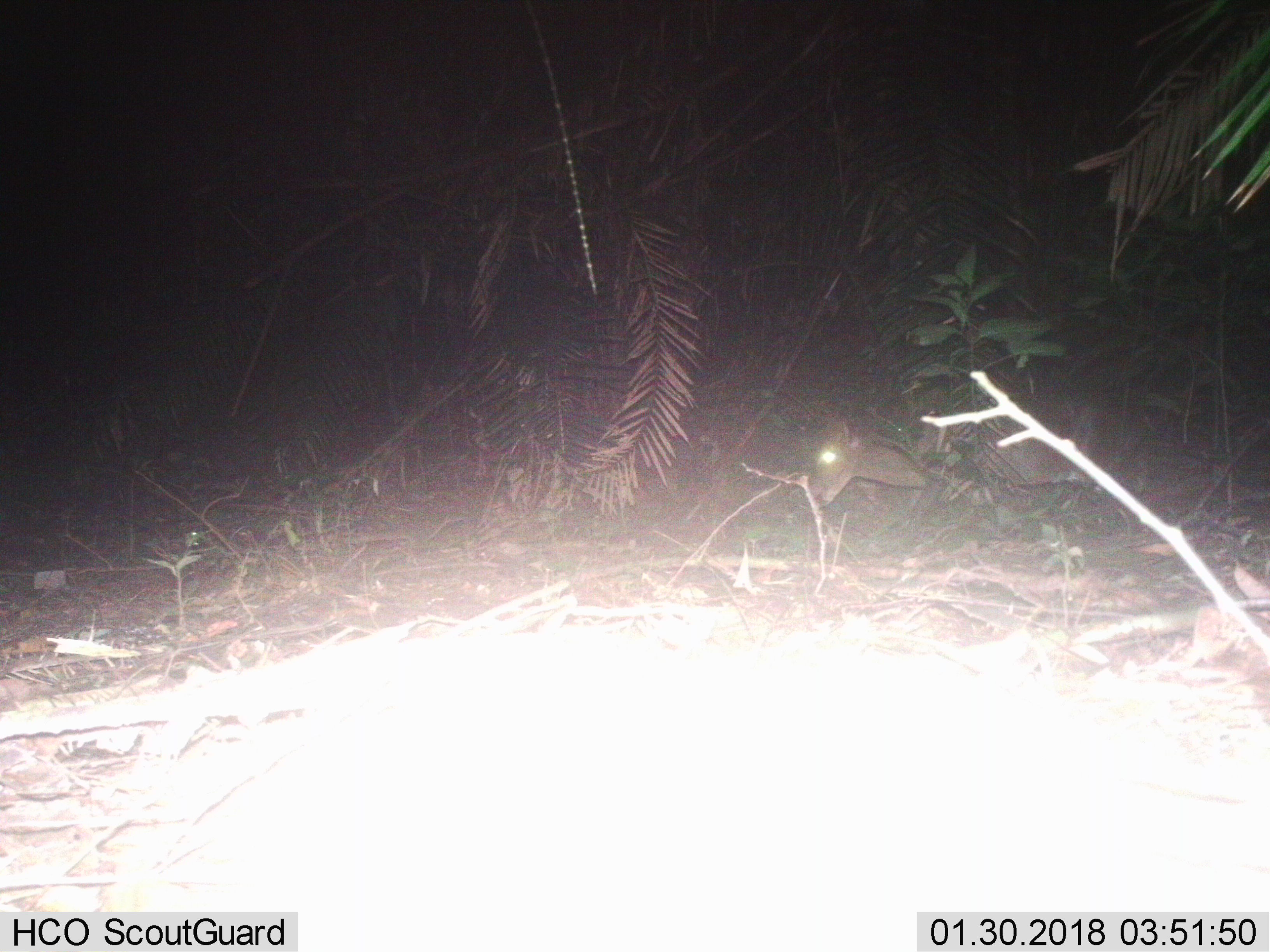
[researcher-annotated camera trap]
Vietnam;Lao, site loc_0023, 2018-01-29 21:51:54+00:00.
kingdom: Animalia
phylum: Chordata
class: Mammalia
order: Artiodactyla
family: Cervidae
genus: Muntiacus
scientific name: Muntiacus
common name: muntjacs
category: unidentified muntjac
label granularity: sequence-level